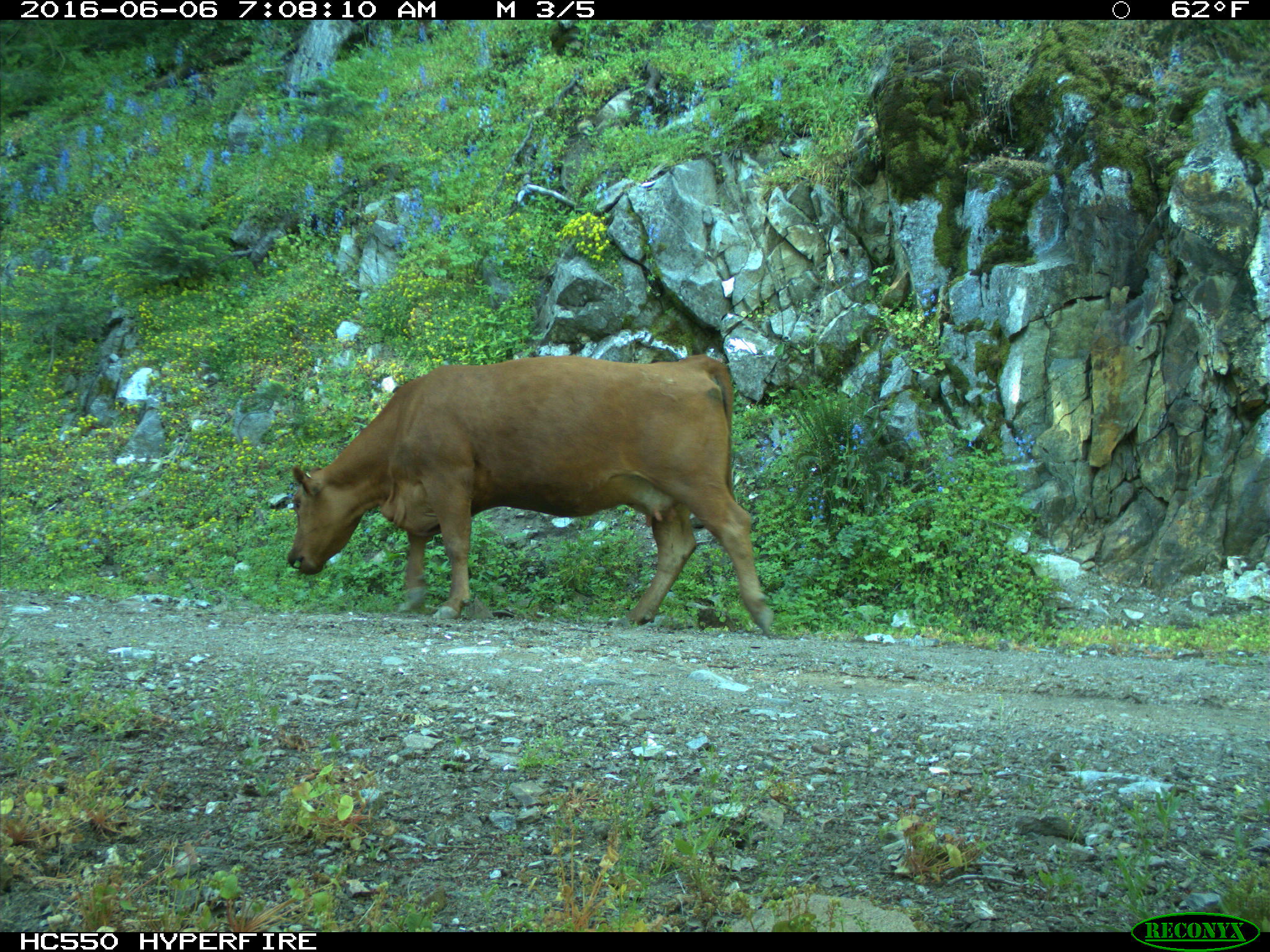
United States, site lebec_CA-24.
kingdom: Animalia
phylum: Chordata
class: Mammalia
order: Artiodactyla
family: Bovidae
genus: Bos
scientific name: Bos taurus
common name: domestic cow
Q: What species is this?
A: Bos taurus (domestic cow).